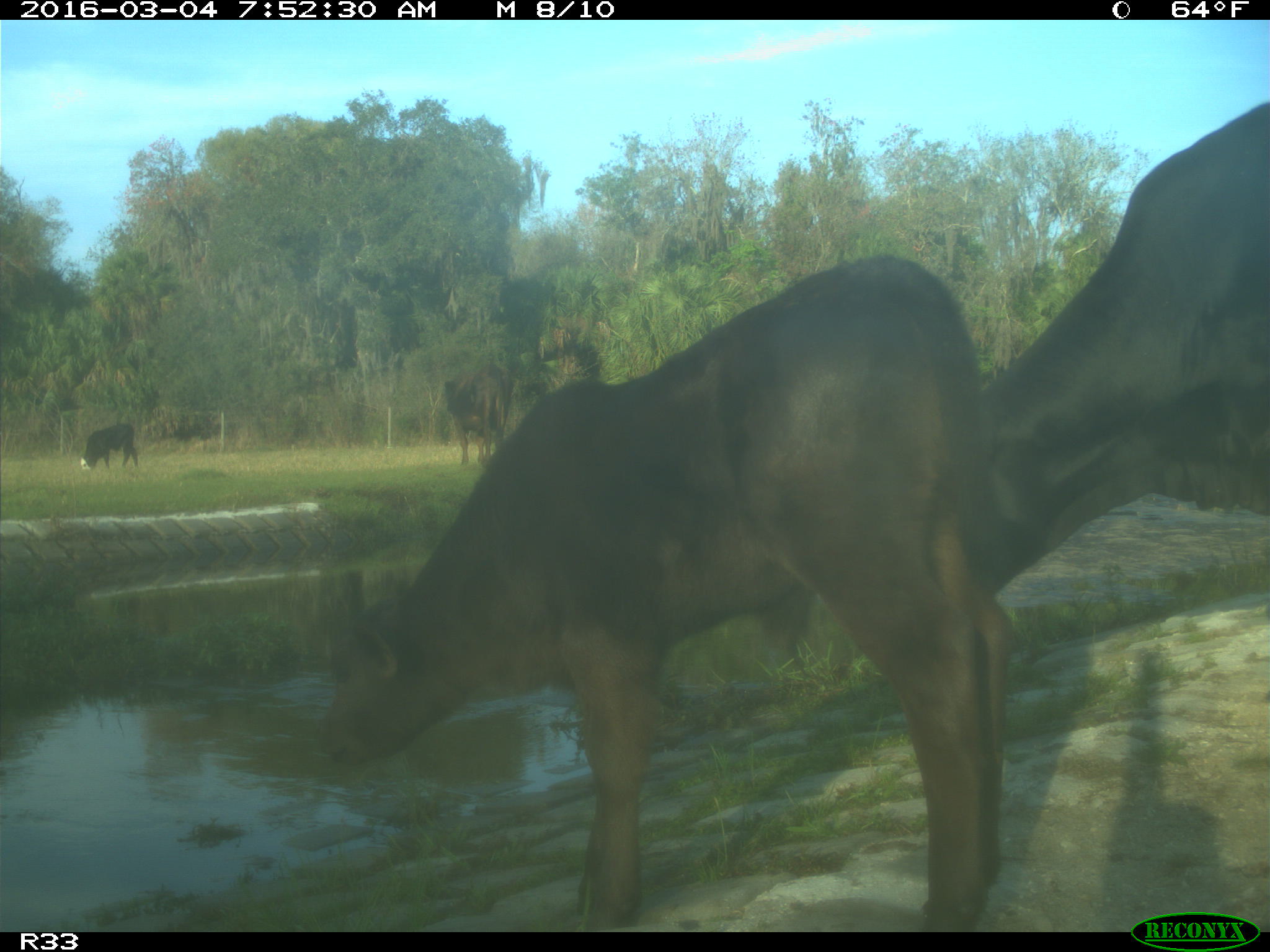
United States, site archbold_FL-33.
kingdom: Animalia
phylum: Chordata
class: Mammalia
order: Artiodactyla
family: Bovidae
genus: Bos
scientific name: Bos taurus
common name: domestic cow